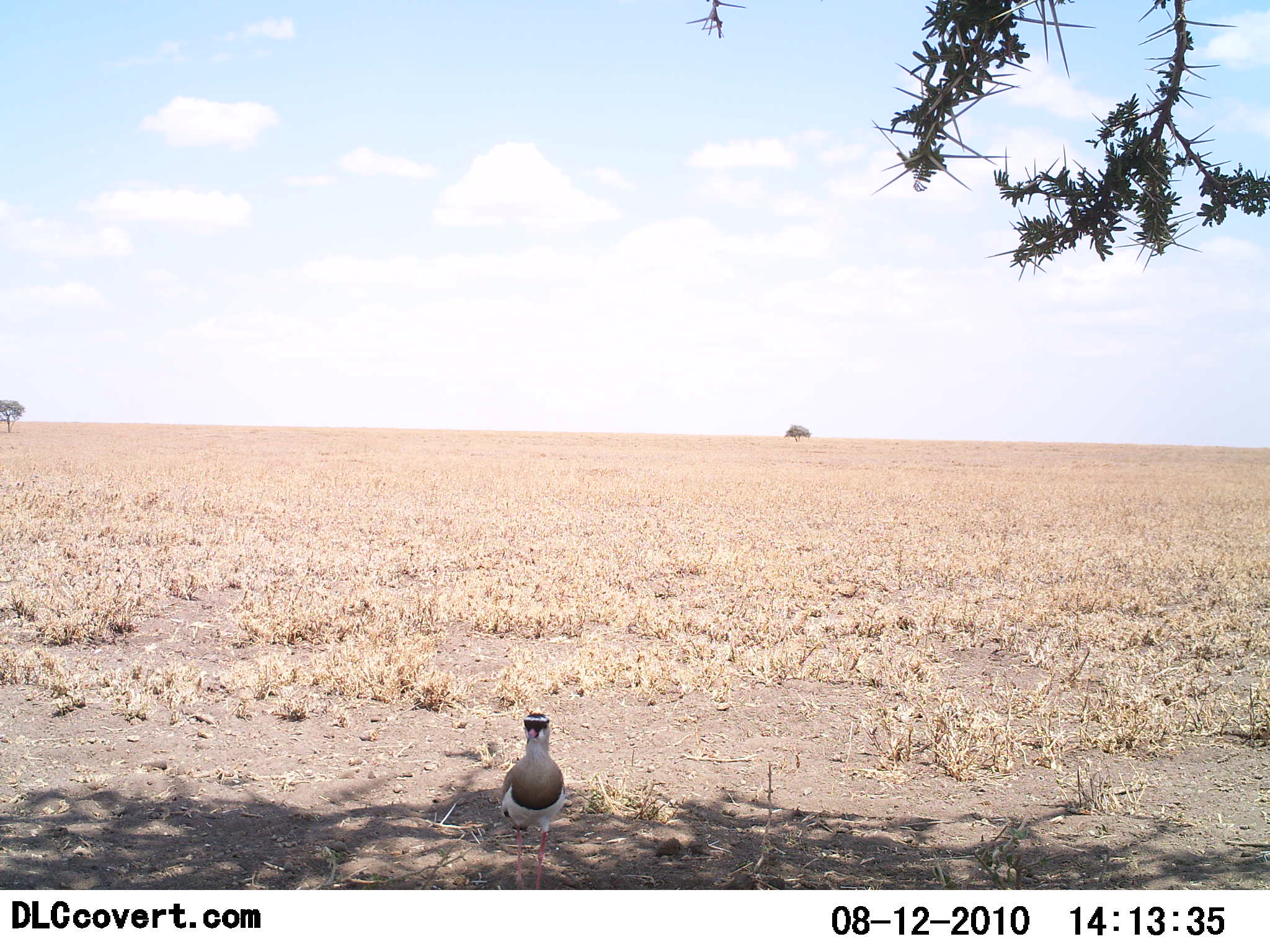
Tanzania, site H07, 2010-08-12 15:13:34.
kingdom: Animalia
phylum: Chordata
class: Aves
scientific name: Aves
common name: bird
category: otherbird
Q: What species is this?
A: Otherbird (bird) (Aves).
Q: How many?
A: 1.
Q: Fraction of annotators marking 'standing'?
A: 100%.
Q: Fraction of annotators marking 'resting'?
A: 0%.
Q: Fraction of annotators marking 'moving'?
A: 0%.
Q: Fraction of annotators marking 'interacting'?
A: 7%.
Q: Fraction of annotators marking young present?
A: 0%.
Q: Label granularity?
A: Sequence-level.